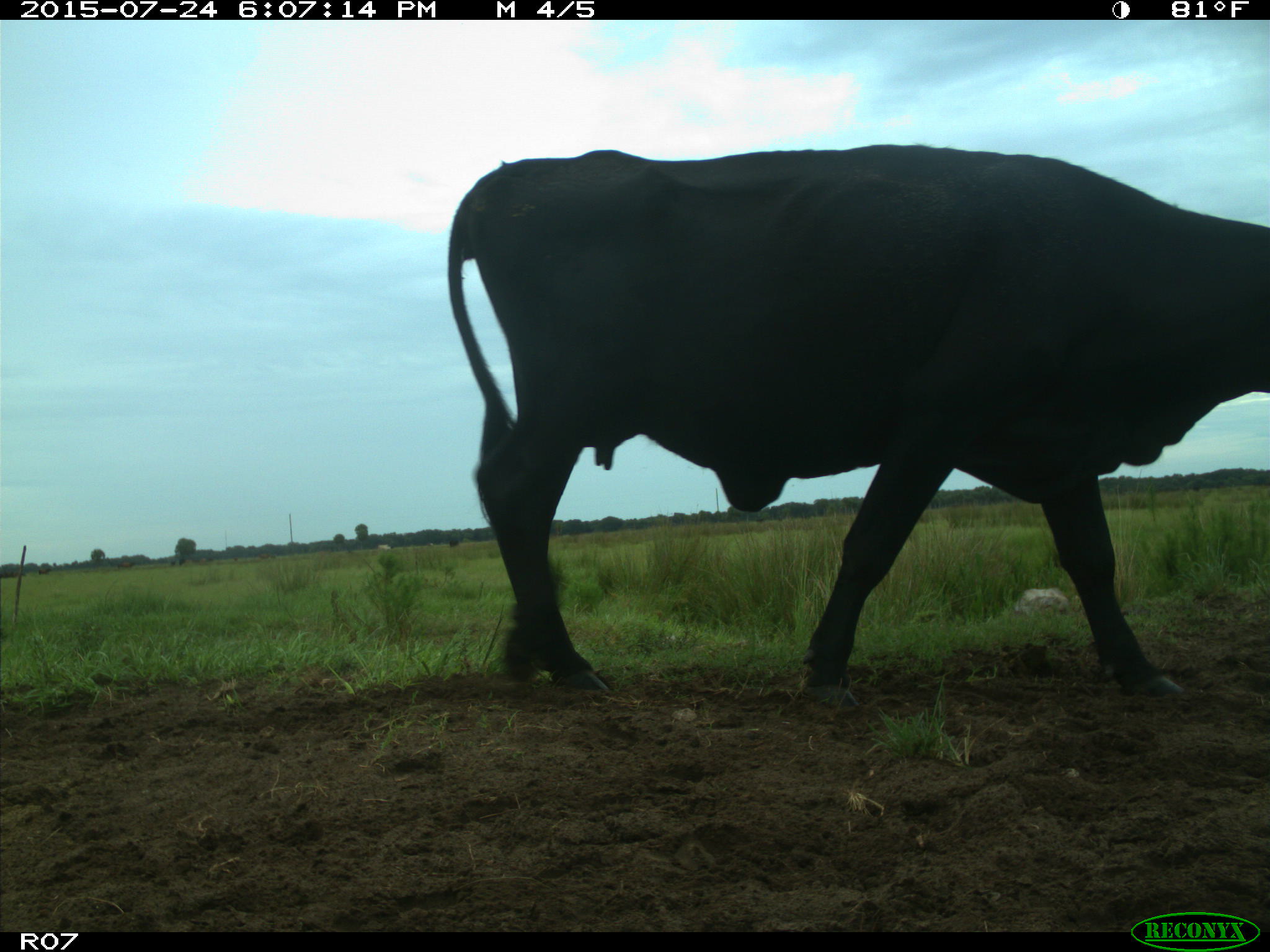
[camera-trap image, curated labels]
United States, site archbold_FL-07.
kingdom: Animalia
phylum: Chordata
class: Mammalia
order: Artiodactyla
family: Bovidae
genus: Bos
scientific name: Bos taurus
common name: domestic cow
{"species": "Bos taurus (domestic cow)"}